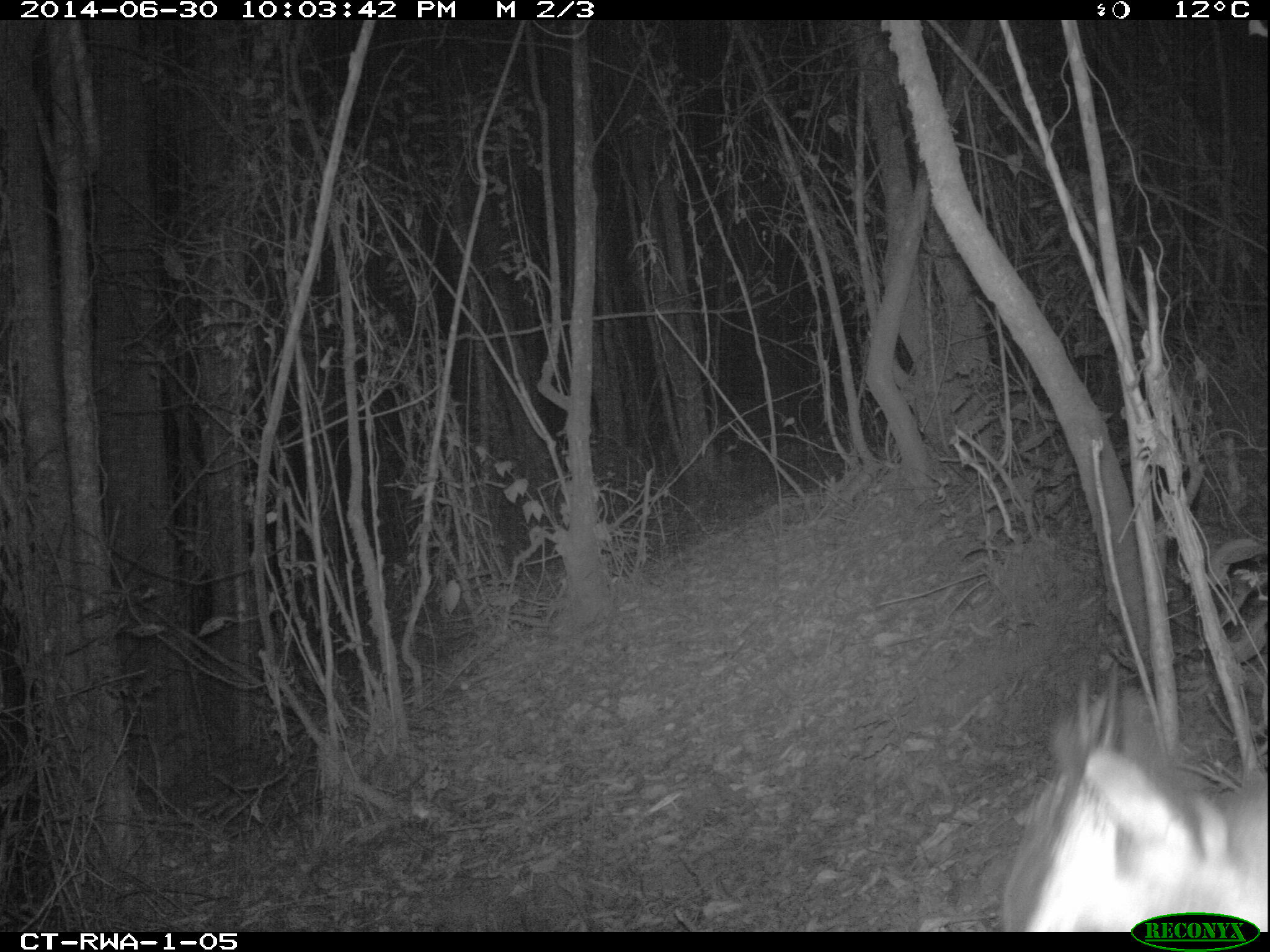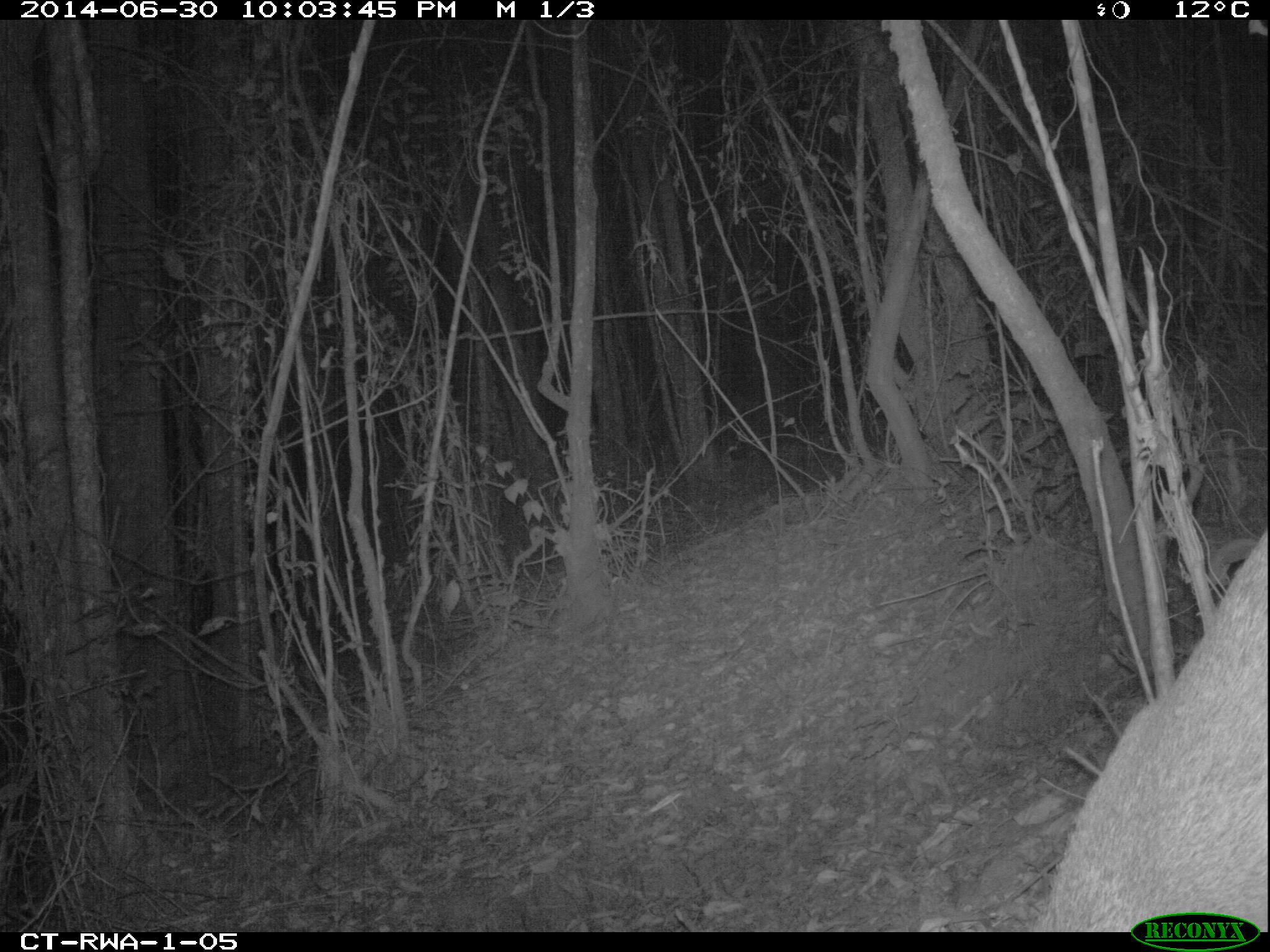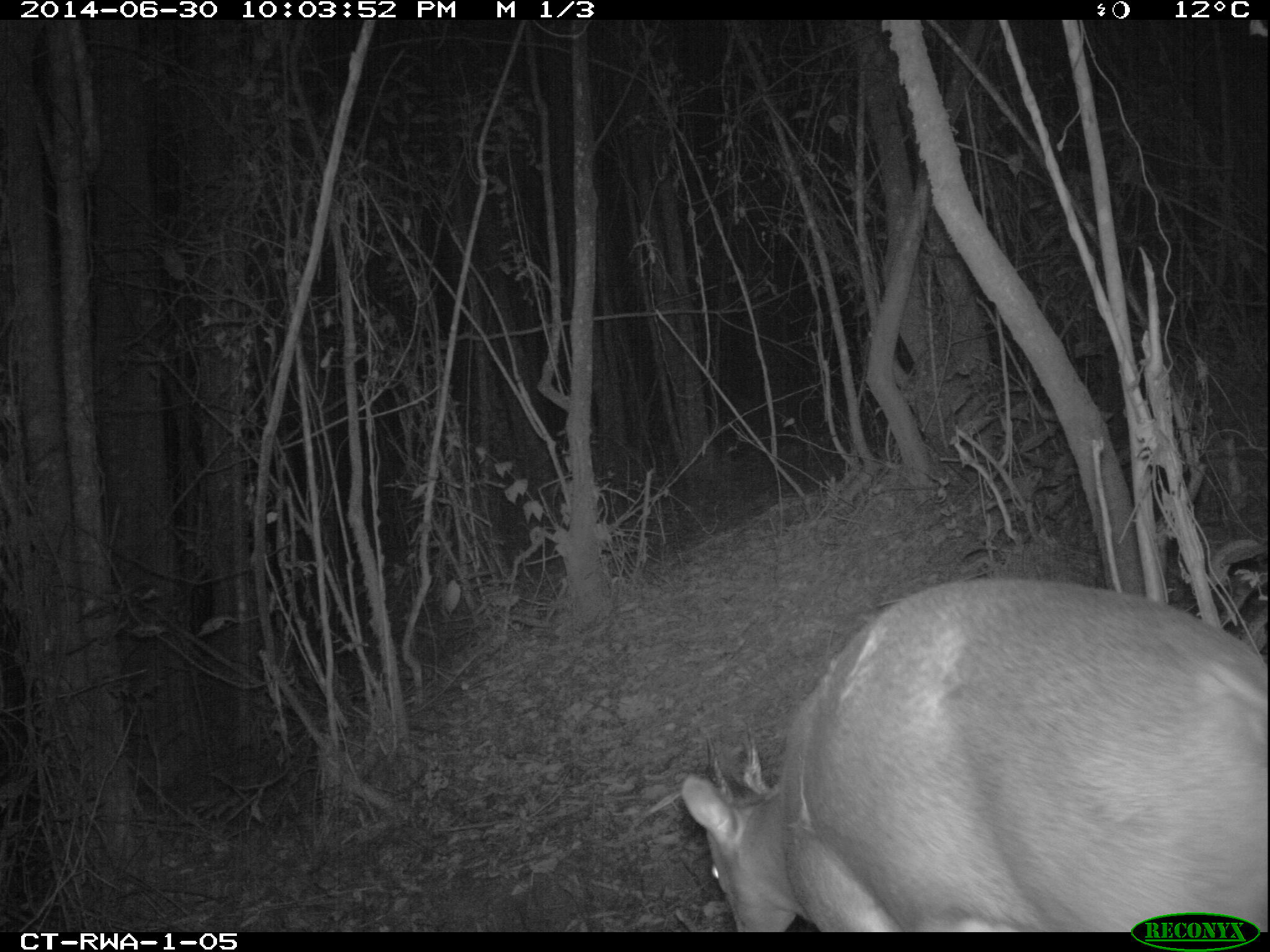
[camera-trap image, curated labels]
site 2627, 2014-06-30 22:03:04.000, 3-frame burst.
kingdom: Animalia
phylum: Chordata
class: Mammalia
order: Artiodactyla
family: Bovidae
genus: Cephalophus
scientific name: Cephalophus nigrifrons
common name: black-fronted duiker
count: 1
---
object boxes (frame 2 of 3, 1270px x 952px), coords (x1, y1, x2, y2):
cephalophus nigrifrons: (1035, 529, 1264, 932)